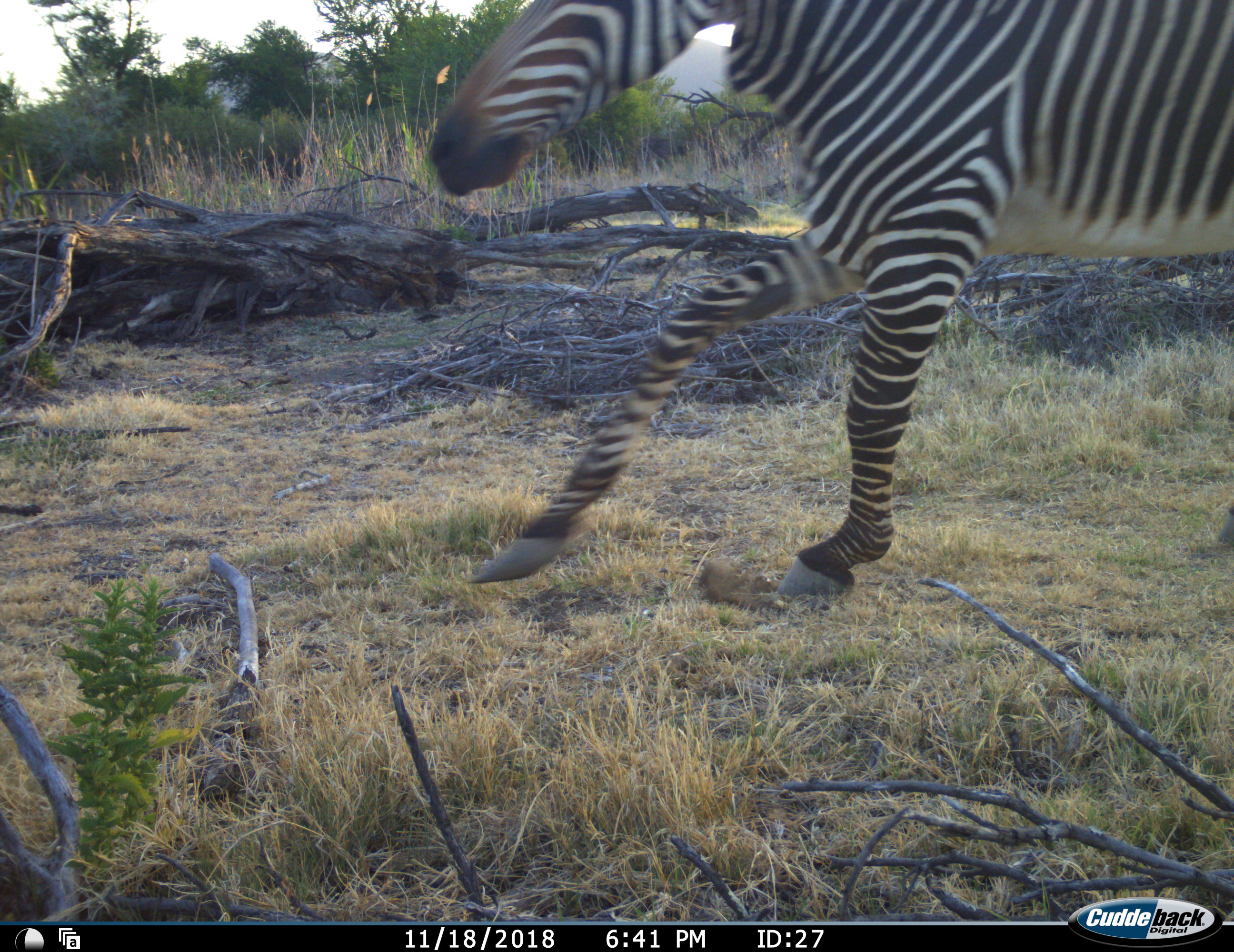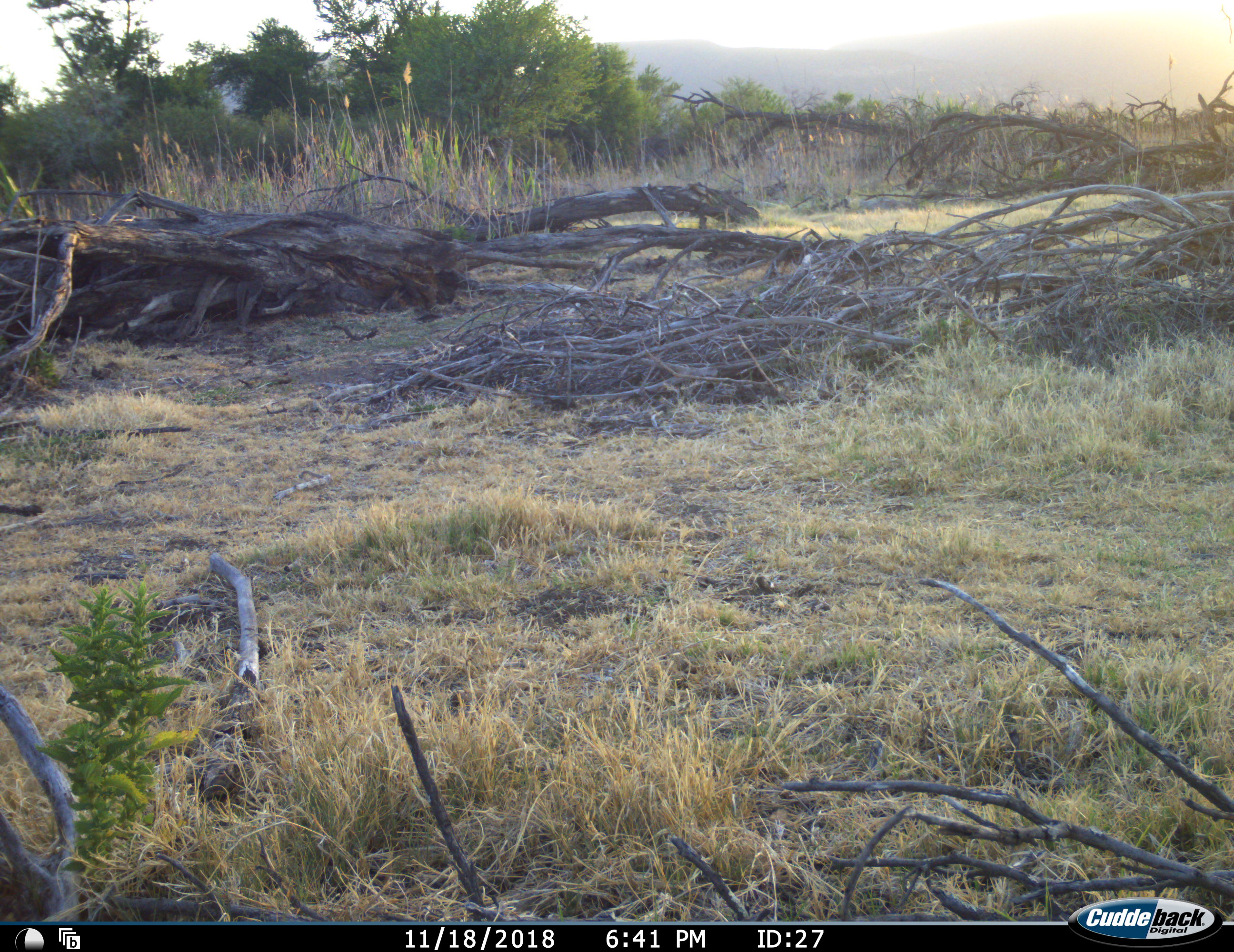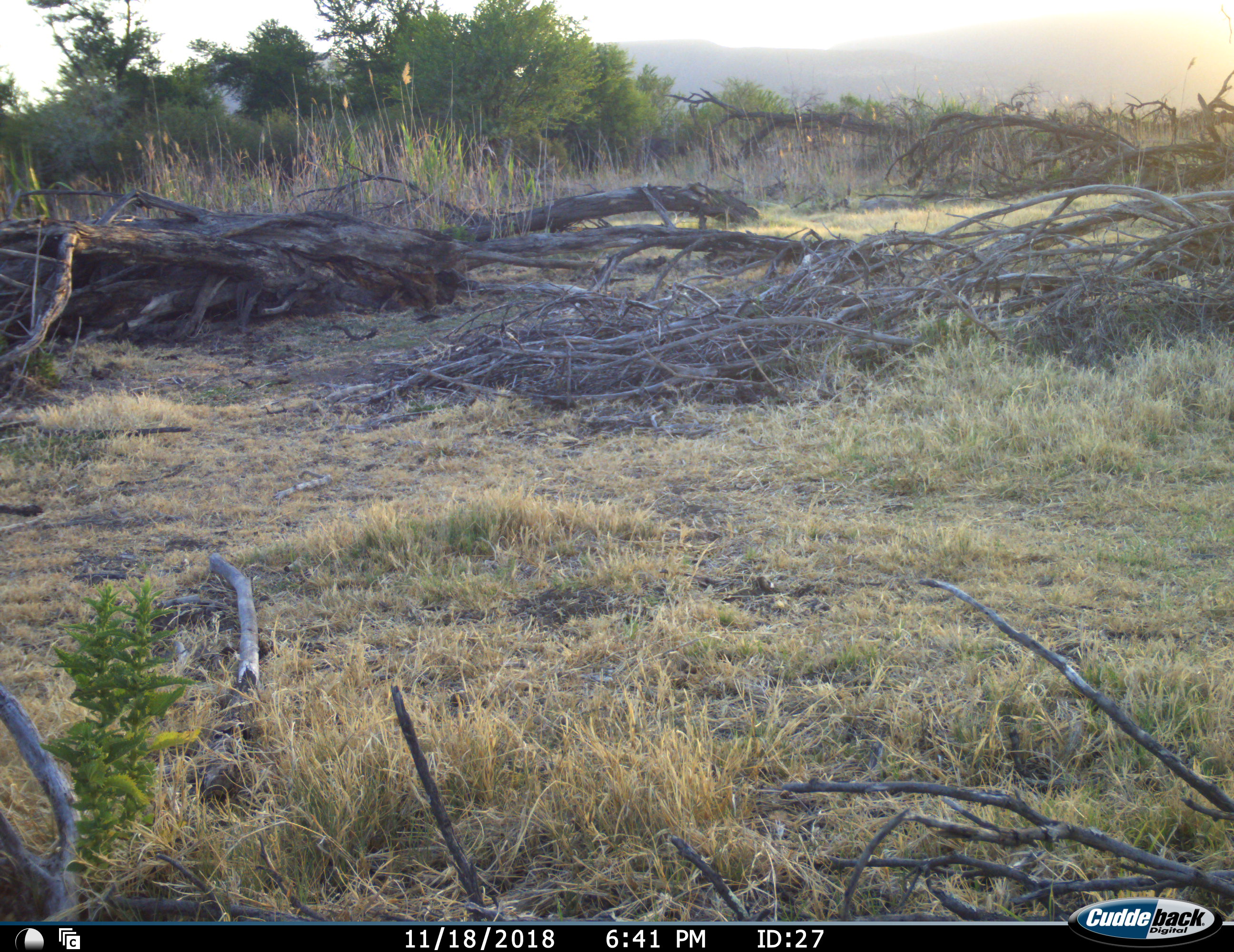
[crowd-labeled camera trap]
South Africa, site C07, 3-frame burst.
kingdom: Animalia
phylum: Chordata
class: Mammalia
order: Perissodactyla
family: Equidae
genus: Equus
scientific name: Equus zebra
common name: mountain zebra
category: zebramountain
Zebramountain (mountain zebra) (Equus zebra), count 1. Behavior (volunteer vote fractions): standing 0%, resting 0%, moving 100%, interacting 0%. Young present (vote fraction): 0%. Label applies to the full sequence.